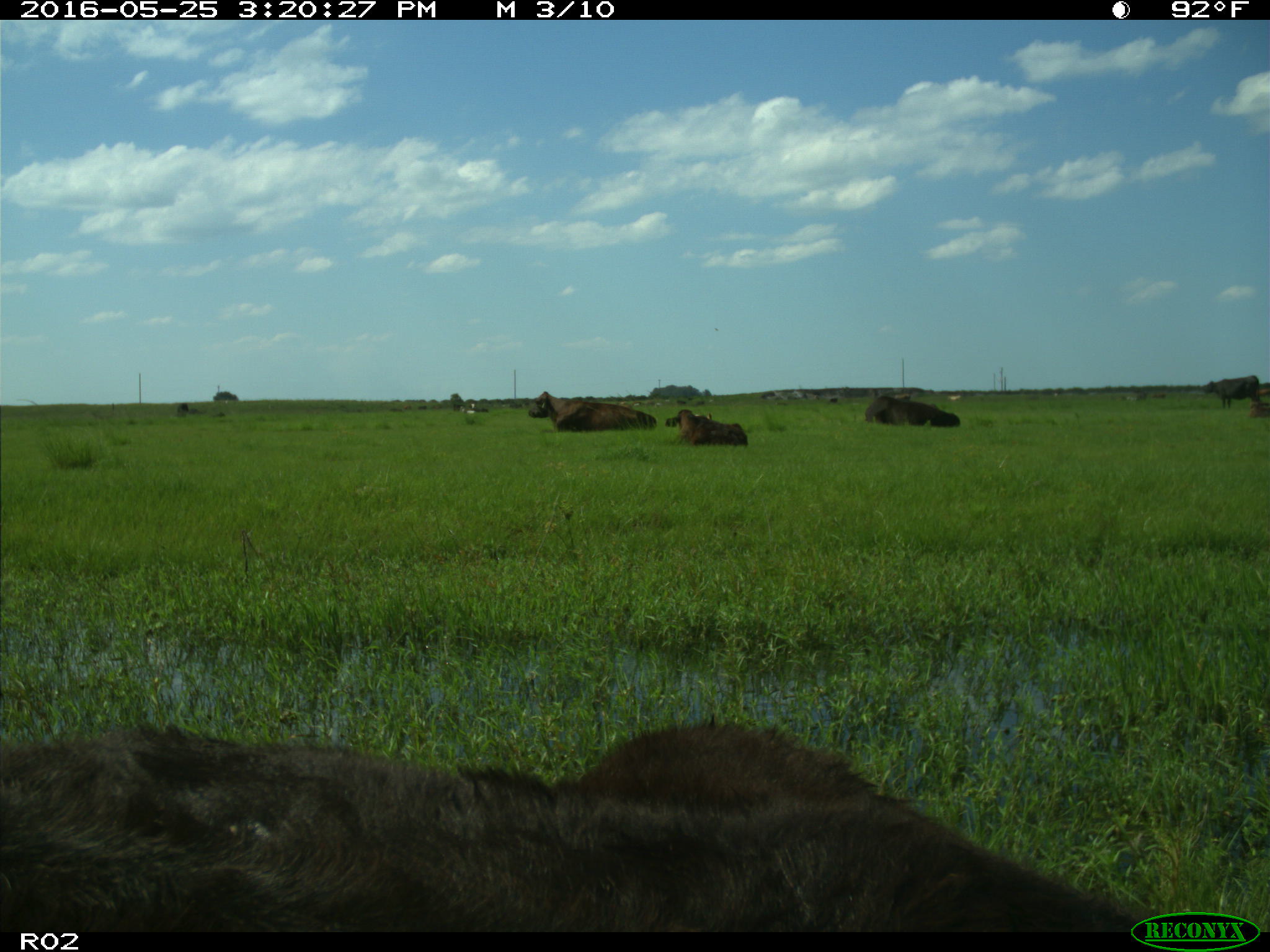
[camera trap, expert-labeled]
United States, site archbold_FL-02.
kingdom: Animalia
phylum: Chordata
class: Mammalia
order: Artiodactyla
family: Bovidae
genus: Bos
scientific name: Bos taurus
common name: domestic cow